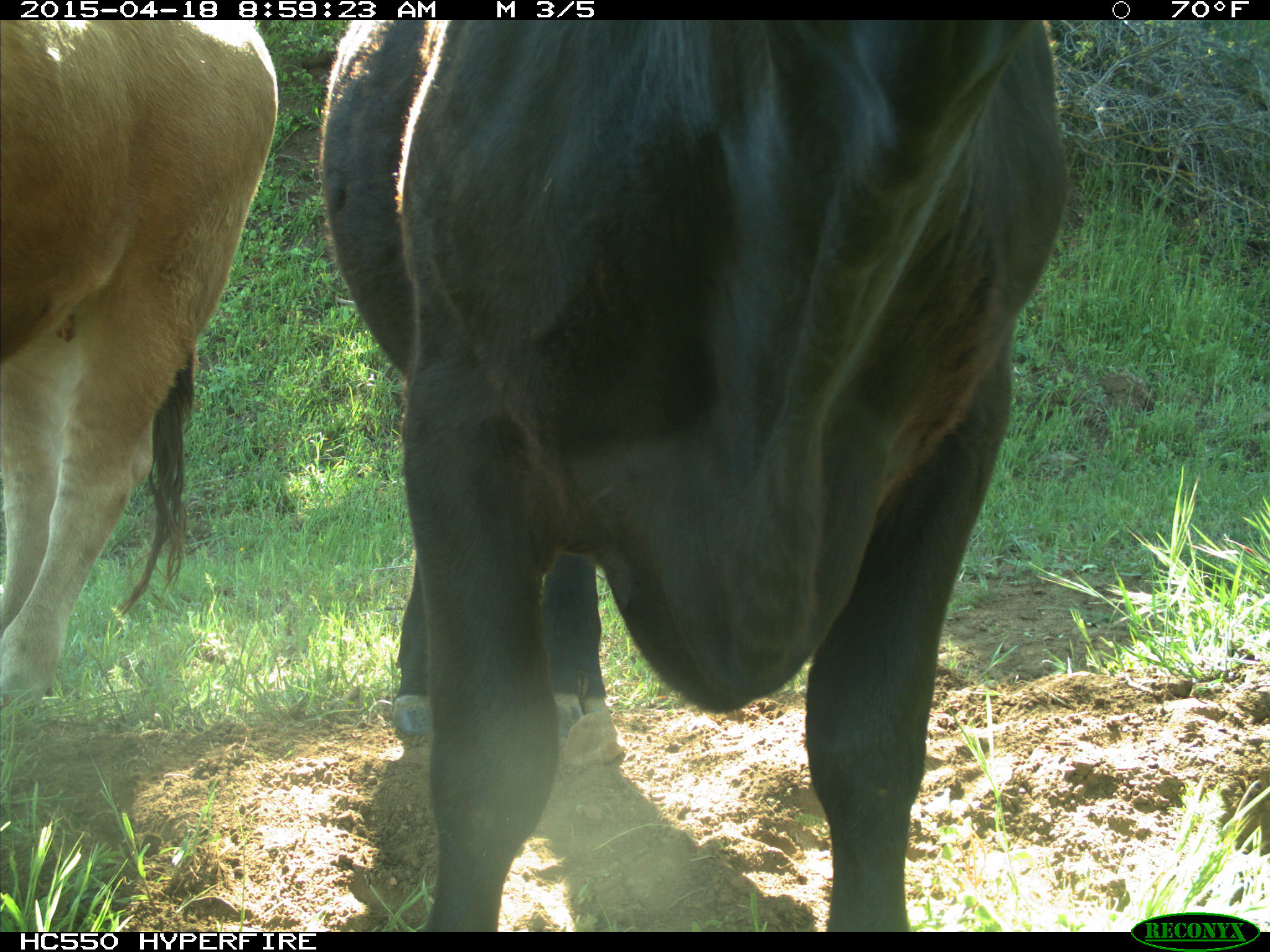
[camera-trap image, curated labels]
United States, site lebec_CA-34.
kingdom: Animalia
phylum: Chordata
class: Mammalia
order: Artiodactyla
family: Bovidae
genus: Bos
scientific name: Bos taurus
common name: domestic cow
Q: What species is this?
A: Bos taurus (domestic cow).